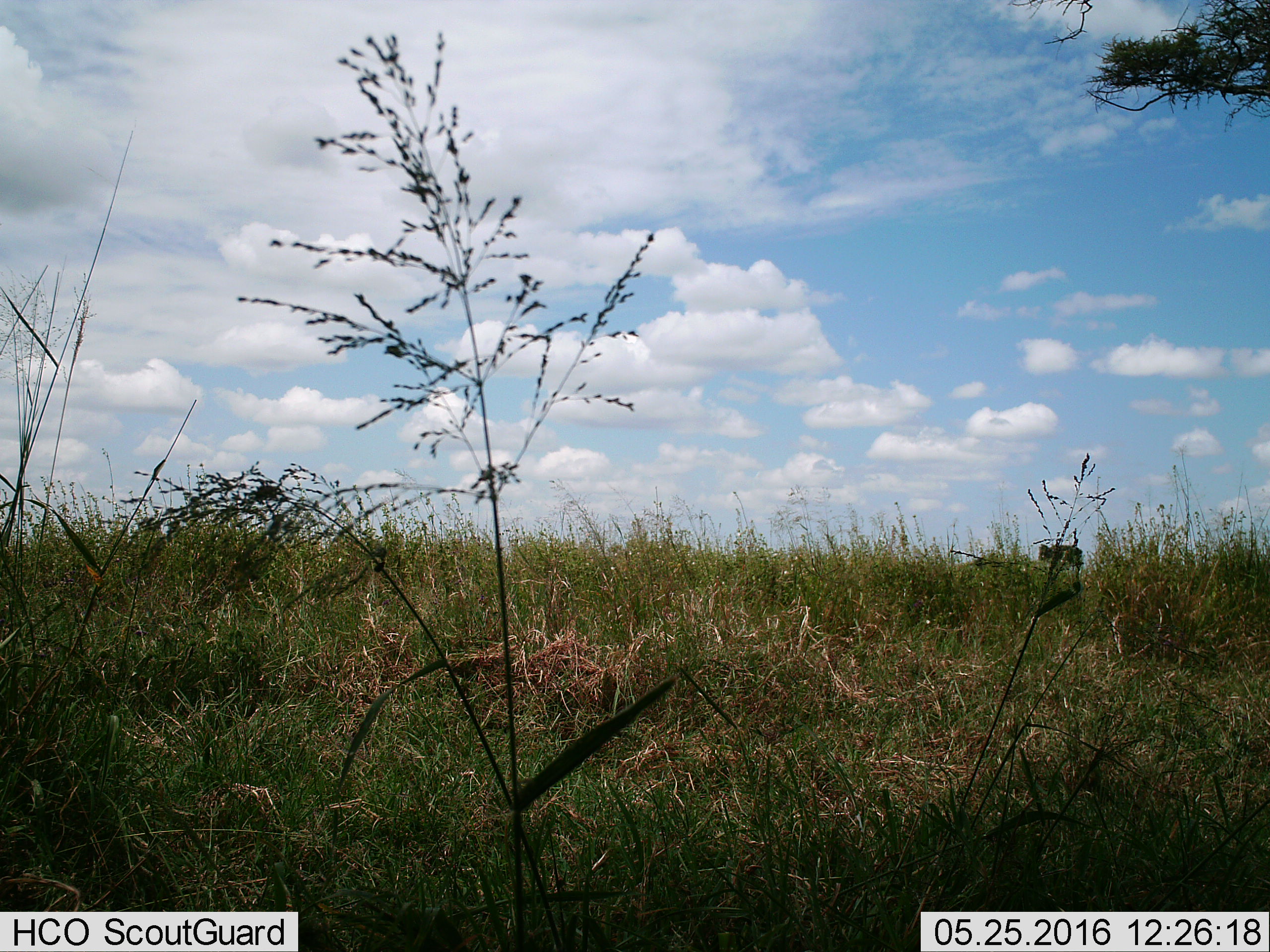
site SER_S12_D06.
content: unidentified animal